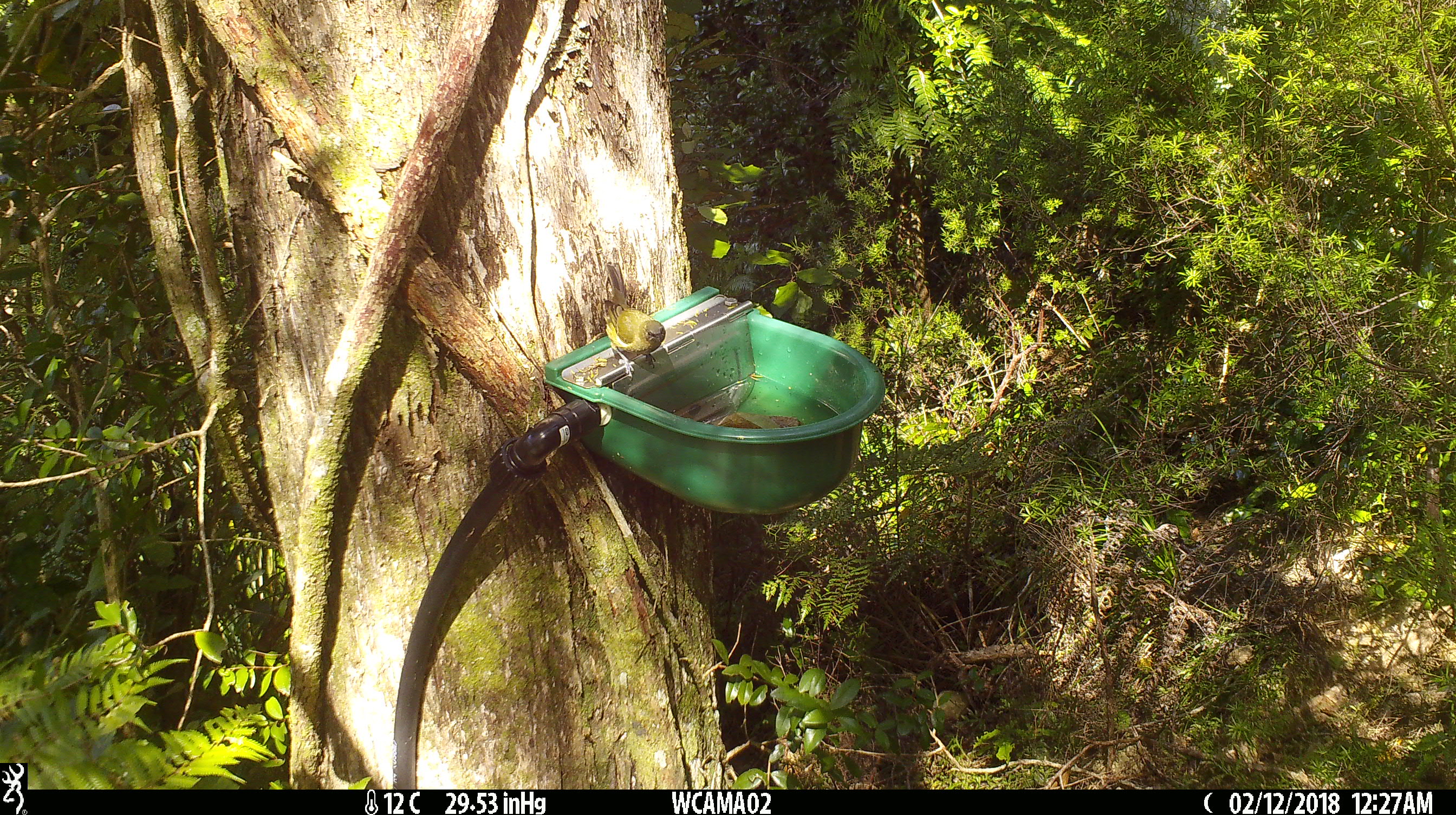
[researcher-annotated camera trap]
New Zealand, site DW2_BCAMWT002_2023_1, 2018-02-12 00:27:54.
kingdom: Animalia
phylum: Chordata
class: Aves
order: Passeriformes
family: Meliphagidae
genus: Anthornis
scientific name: Anthornis melanura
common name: new zealand bellbird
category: bellbird